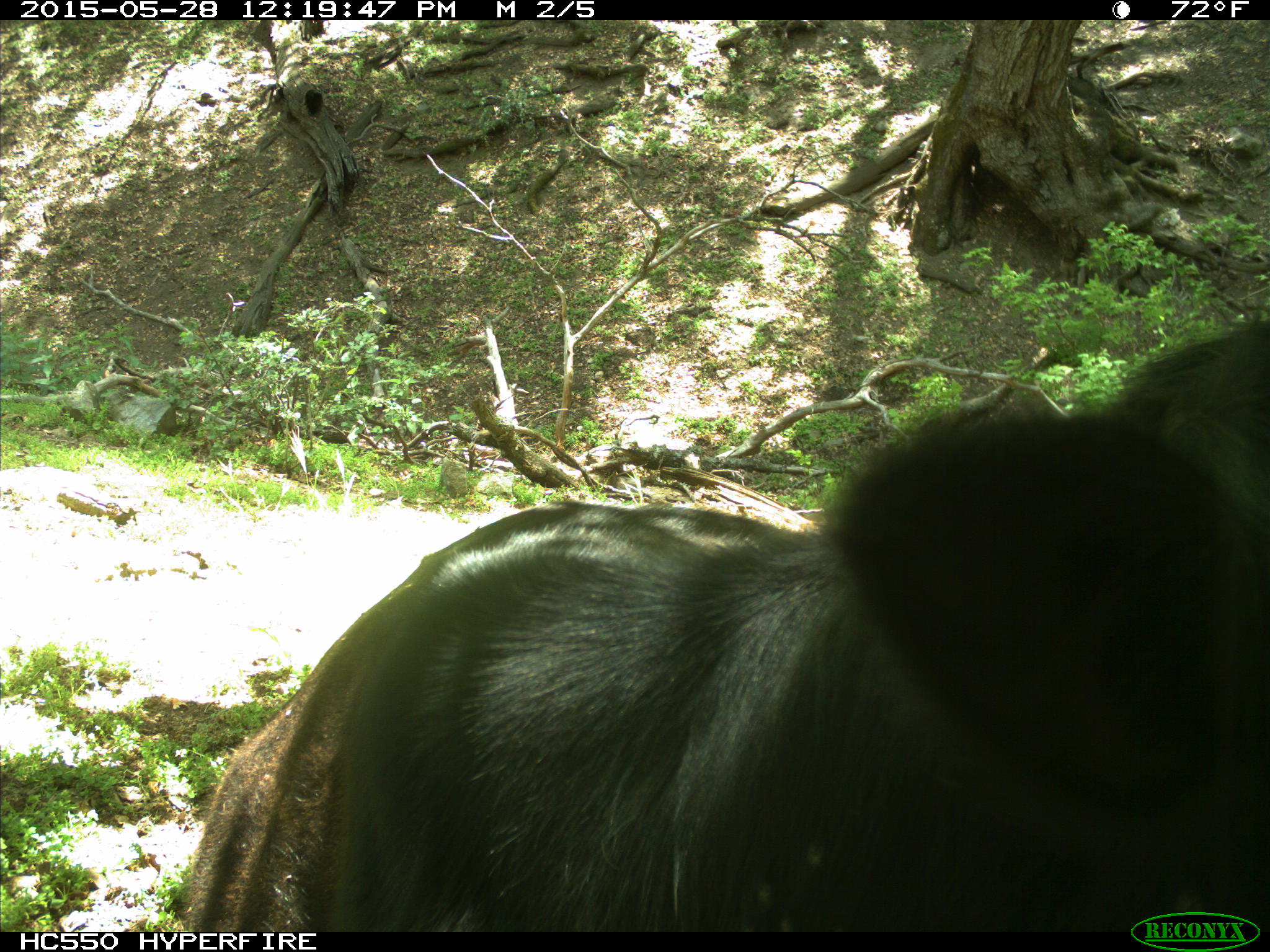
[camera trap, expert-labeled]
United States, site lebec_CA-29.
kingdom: Animalia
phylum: Chordata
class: Mammalia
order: Artiodactyla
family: Bovidae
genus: Bos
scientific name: Bos taurus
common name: domestic cow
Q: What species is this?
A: Bos taurus (domestic cow).